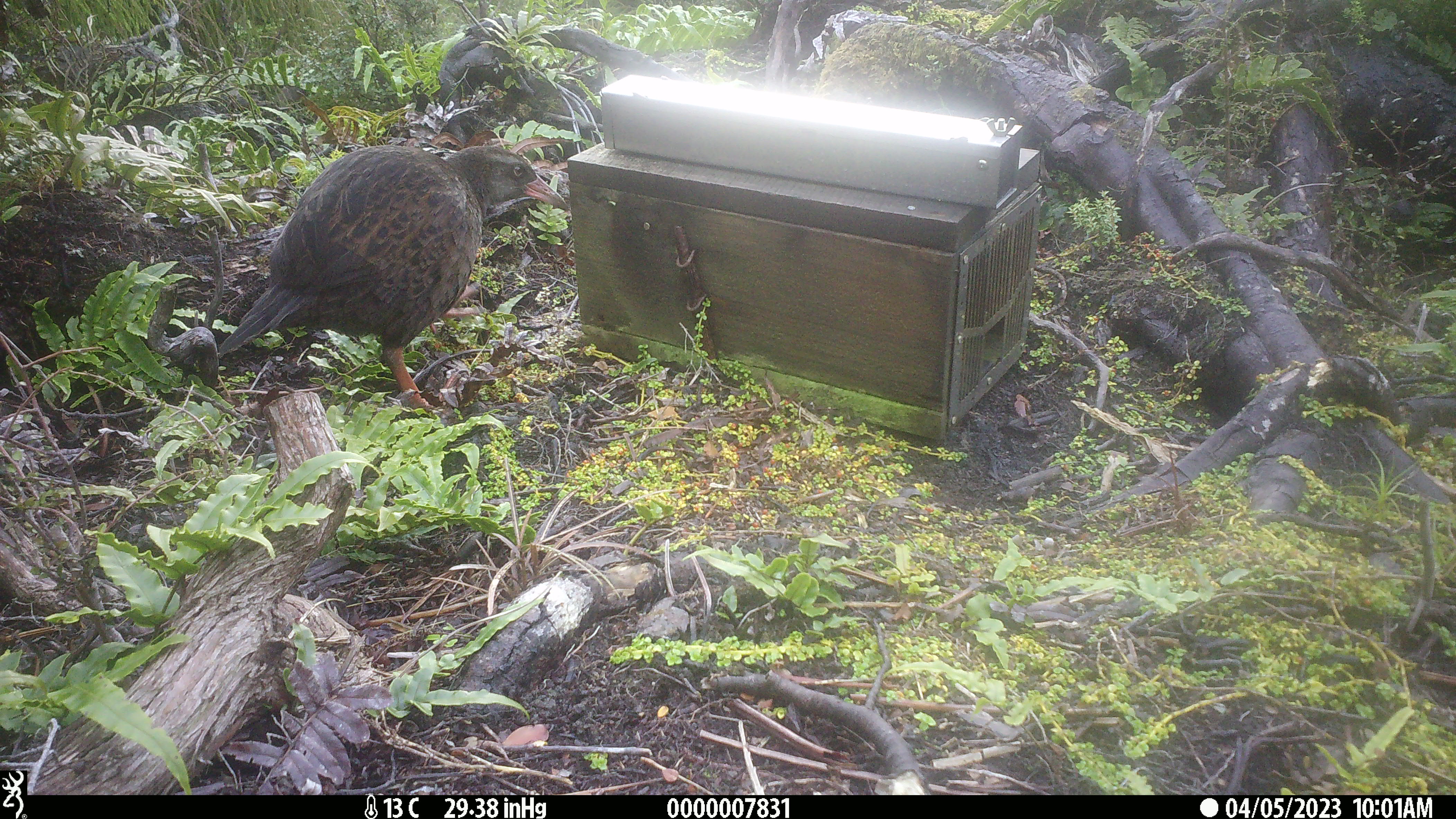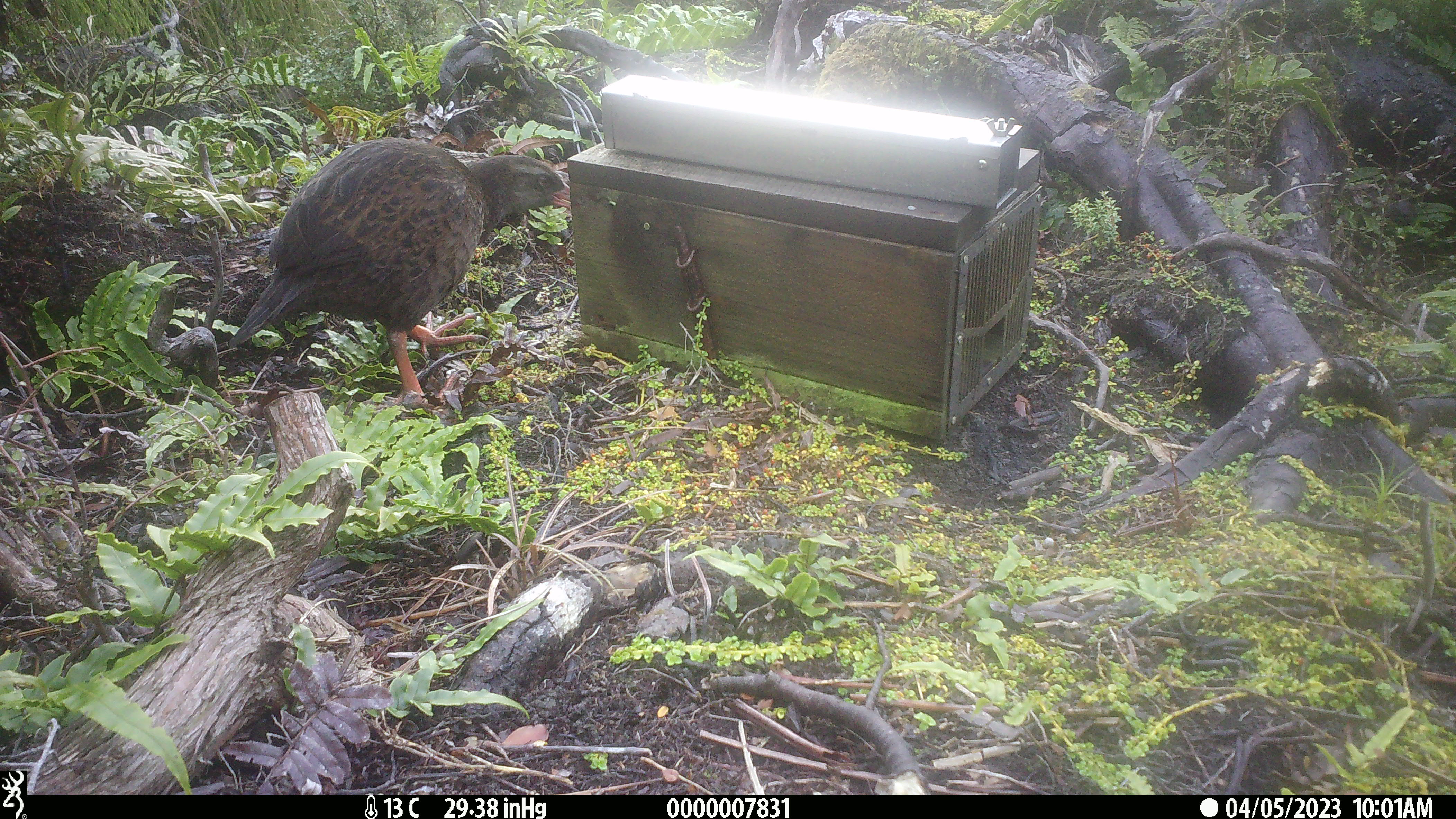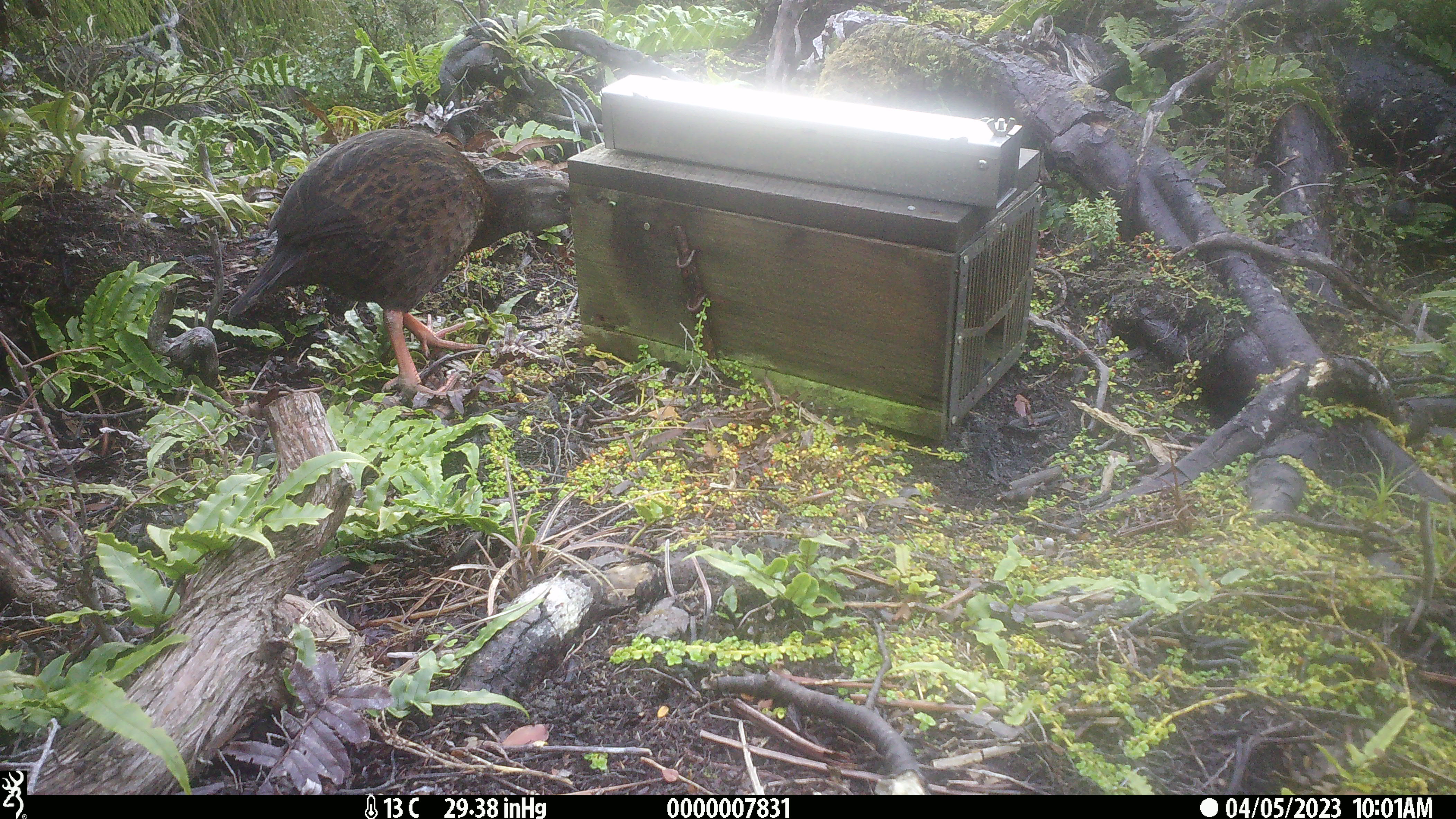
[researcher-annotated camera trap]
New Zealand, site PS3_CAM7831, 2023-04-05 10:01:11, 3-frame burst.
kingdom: Animalia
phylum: Chordata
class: Aves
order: Gruiformes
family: Rallidae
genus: Gallirallus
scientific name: Gallirallus australis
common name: weka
Weka (Gallirallus australis).